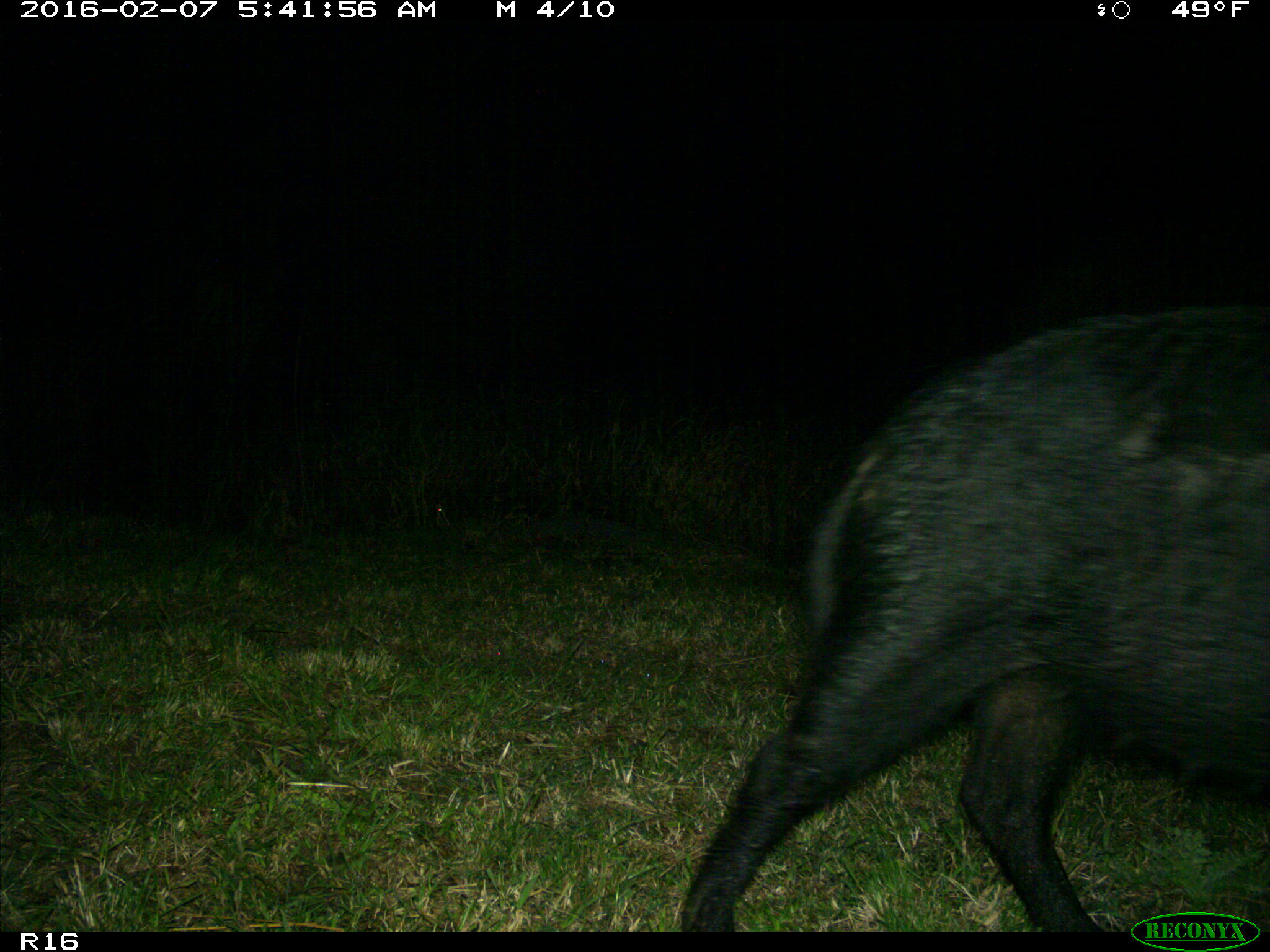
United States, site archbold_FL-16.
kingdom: Animalia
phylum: Chordata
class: Mammalia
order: Artiodactyla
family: Suidae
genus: Sus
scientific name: Sus scrofa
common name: wild boar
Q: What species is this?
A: Sus scrofa (wild boar).